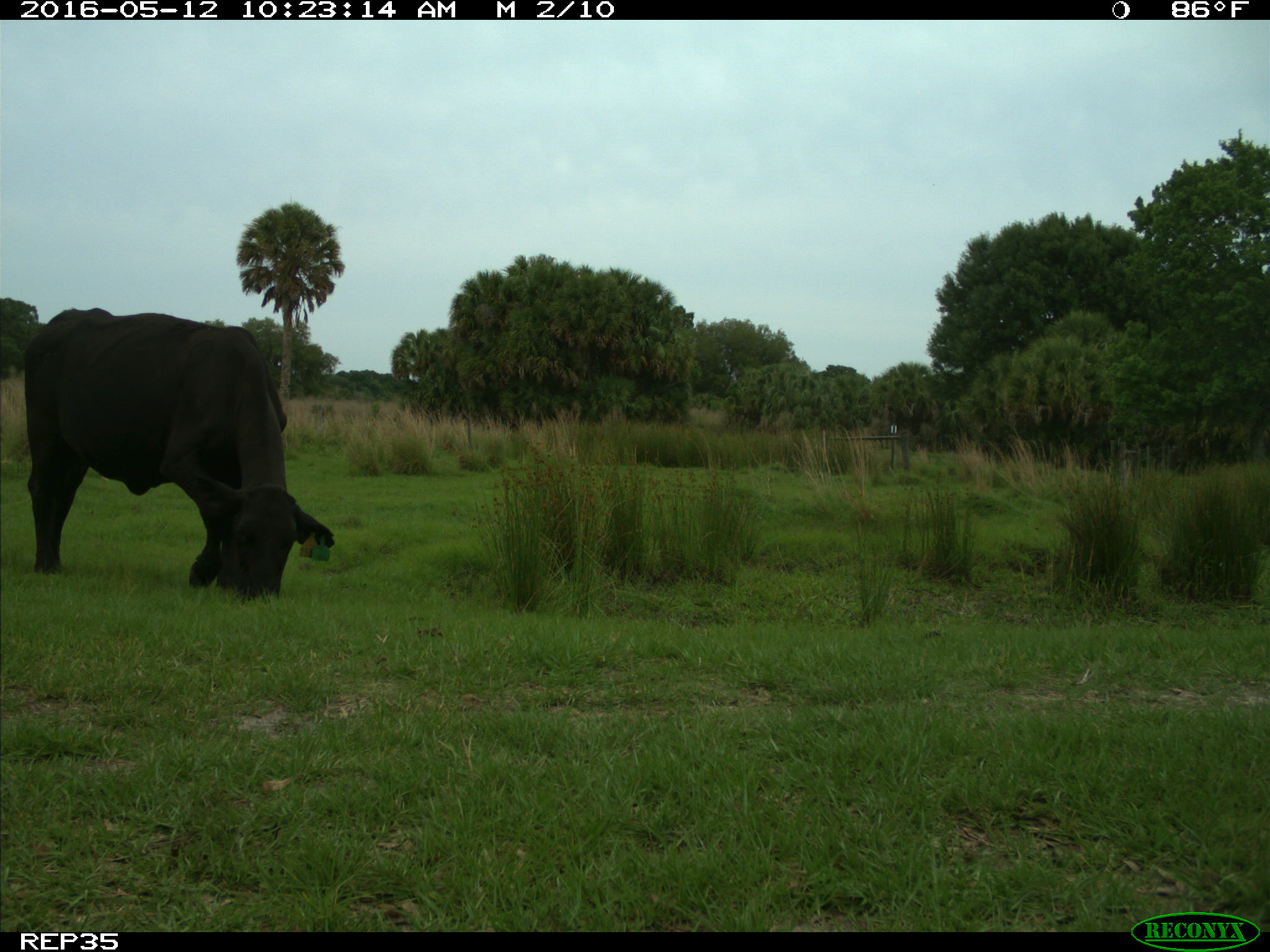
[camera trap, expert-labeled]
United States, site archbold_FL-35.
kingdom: Animalia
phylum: Chordata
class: Mammalia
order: Artiodactyla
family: Bovidae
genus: Bos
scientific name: Bos taurus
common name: domestic cow